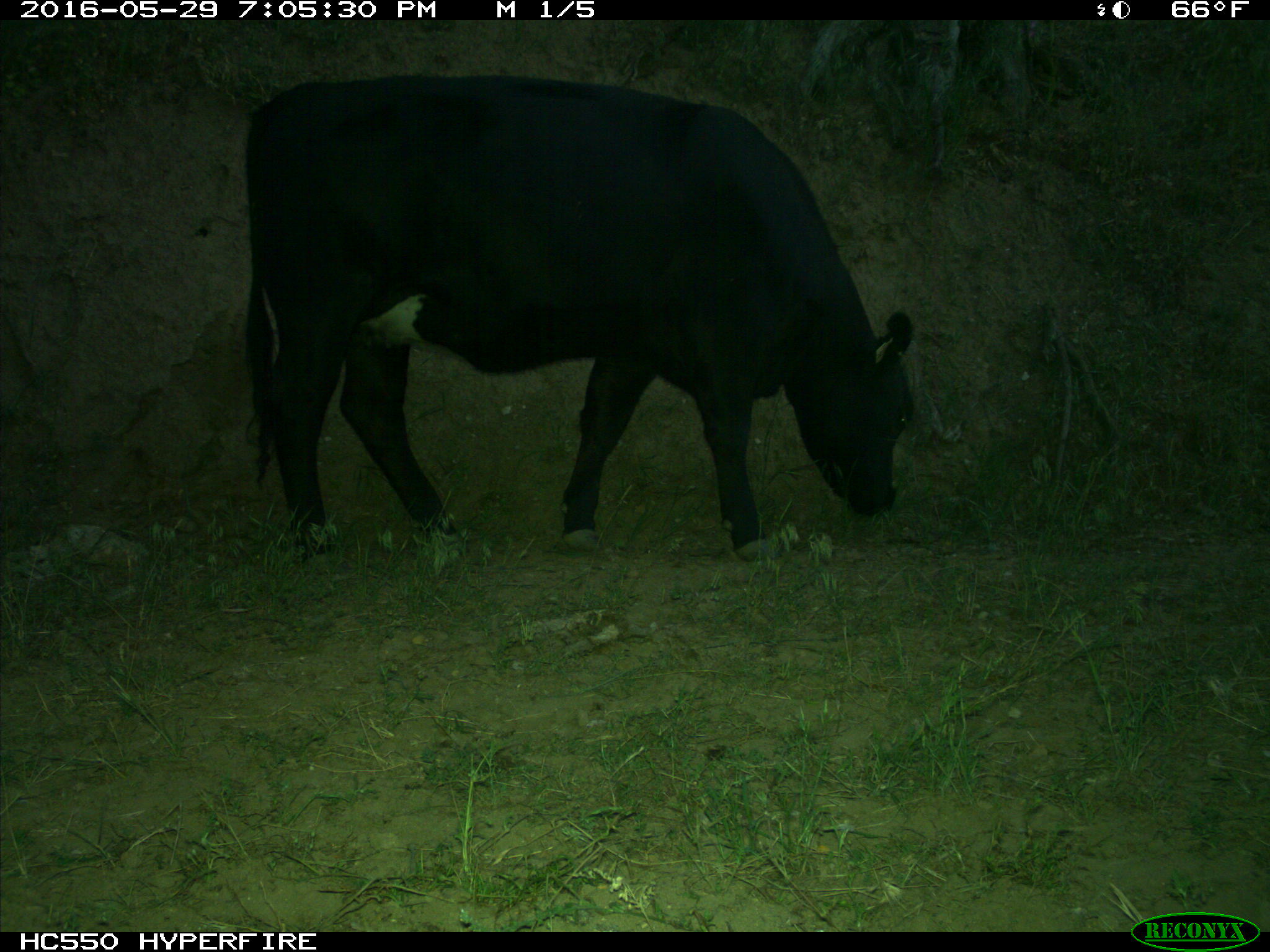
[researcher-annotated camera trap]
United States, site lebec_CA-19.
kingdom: Animalia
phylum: Chordata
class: Mammalia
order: Artiodactyla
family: Bovidae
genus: Bos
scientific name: Bos taurus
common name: domestic cow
Bos taurus (domestic cow).